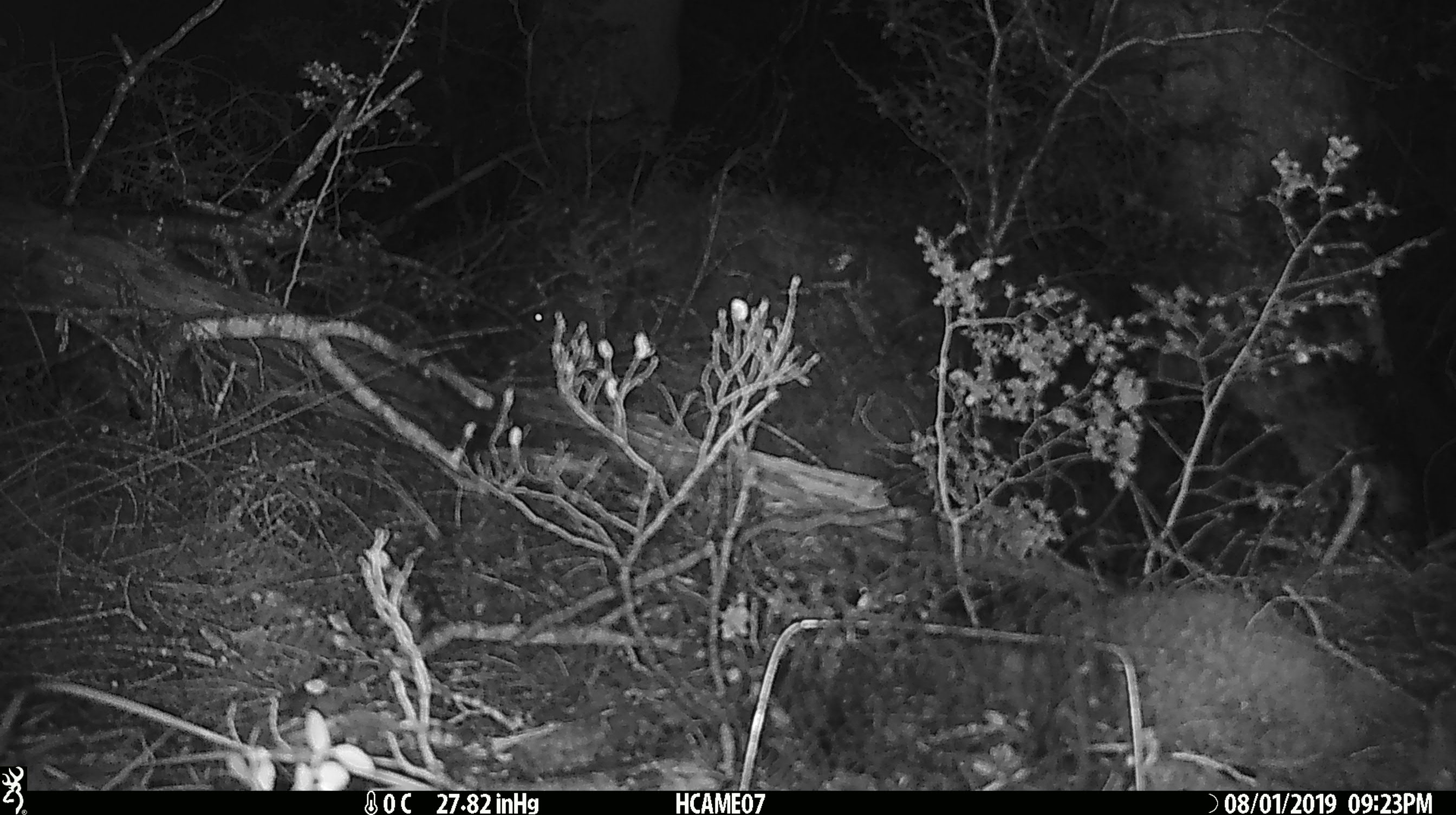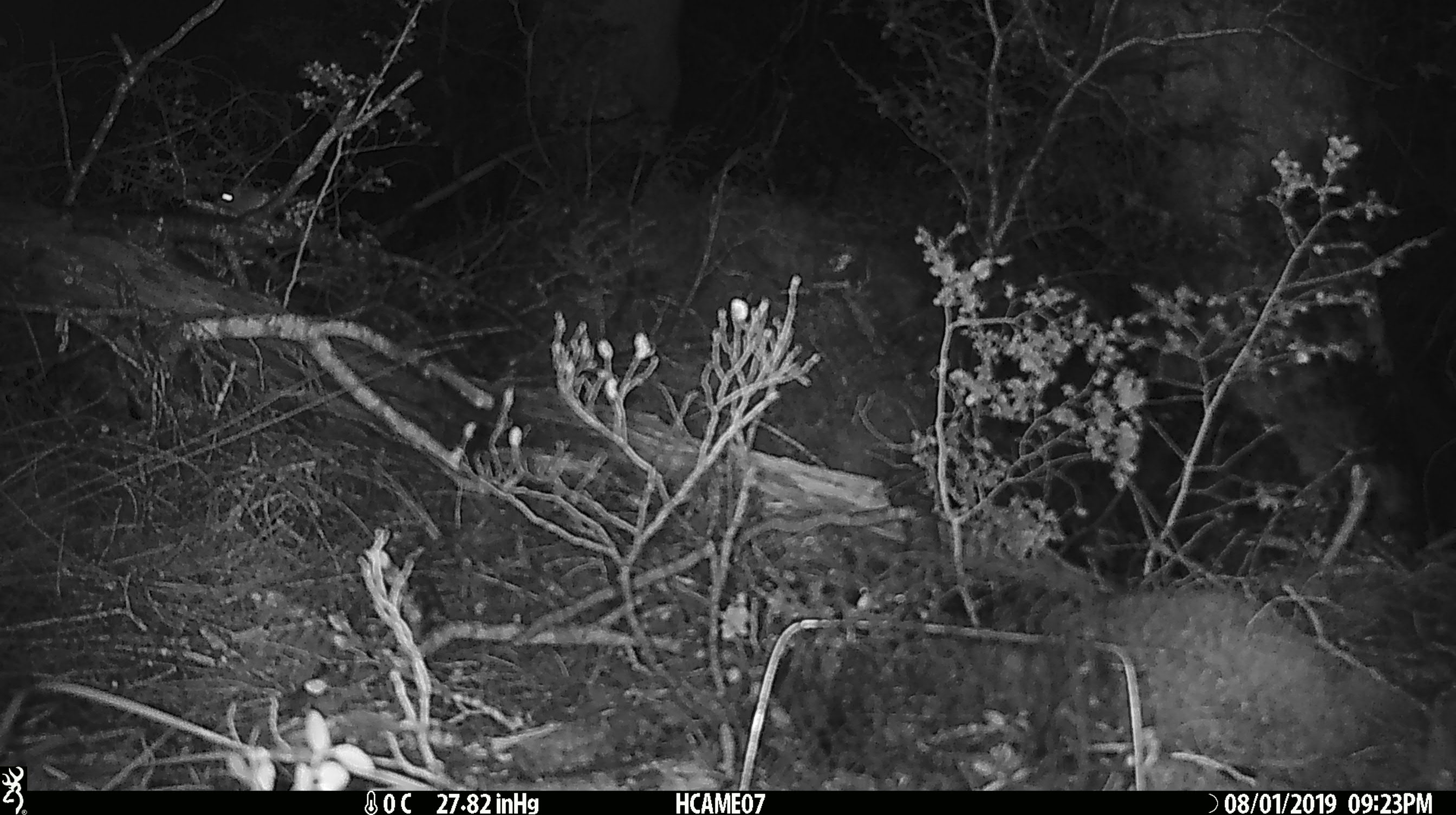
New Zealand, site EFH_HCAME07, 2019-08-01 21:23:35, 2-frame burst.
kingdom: Animalia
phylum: Chordata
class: Mammalia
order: Rodentia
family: Muridae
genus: Mus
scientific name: Mus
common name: mouse